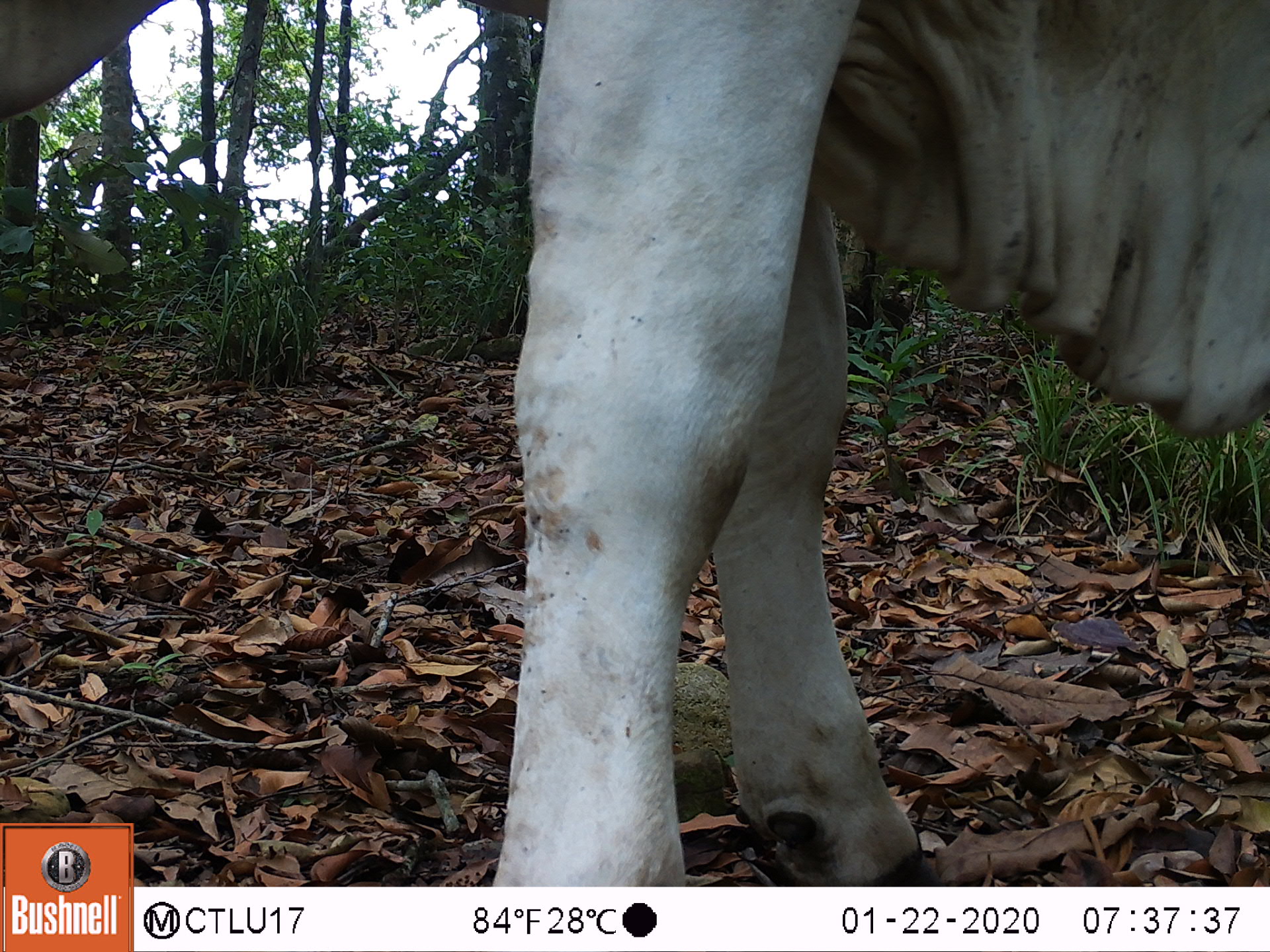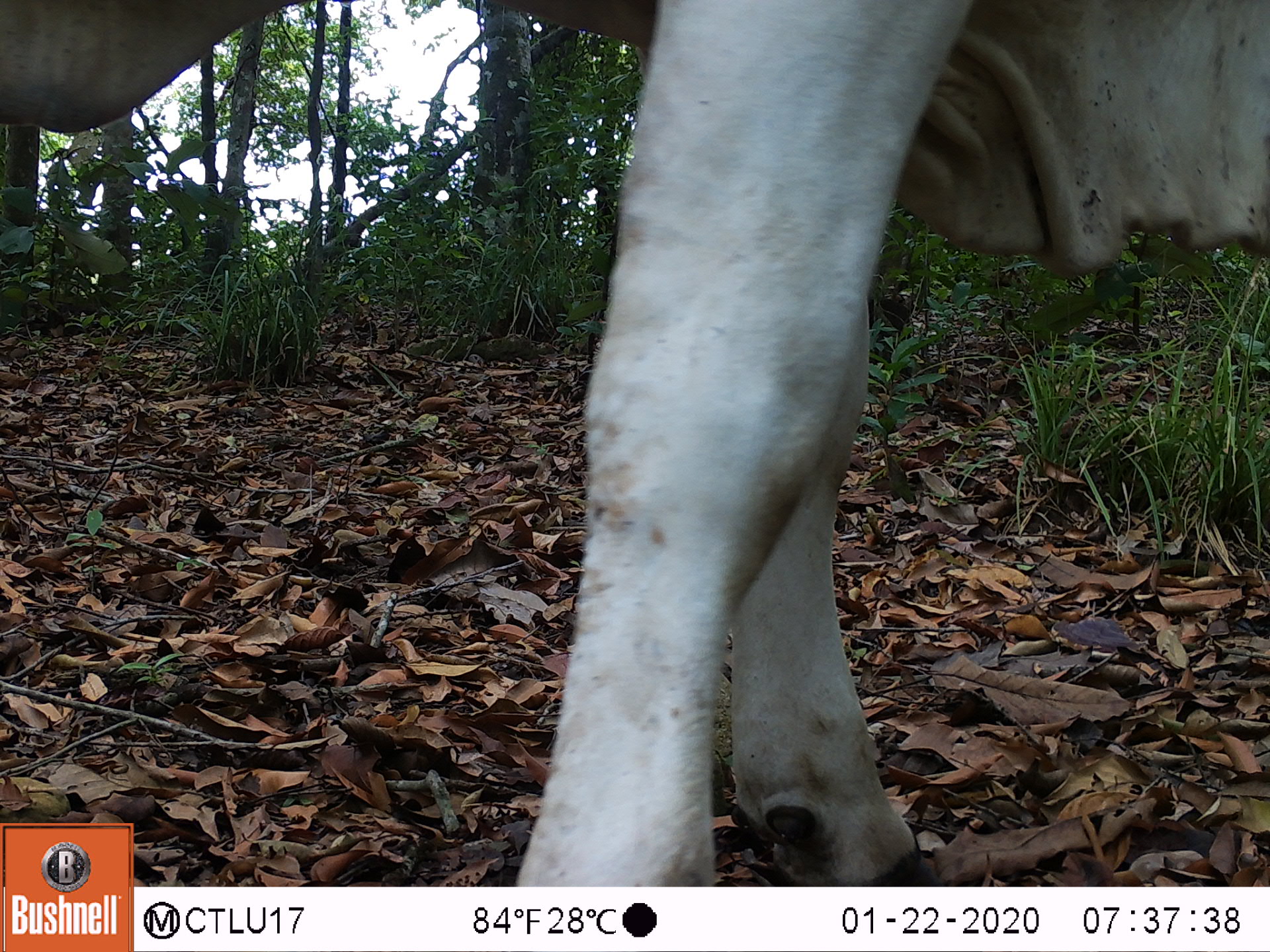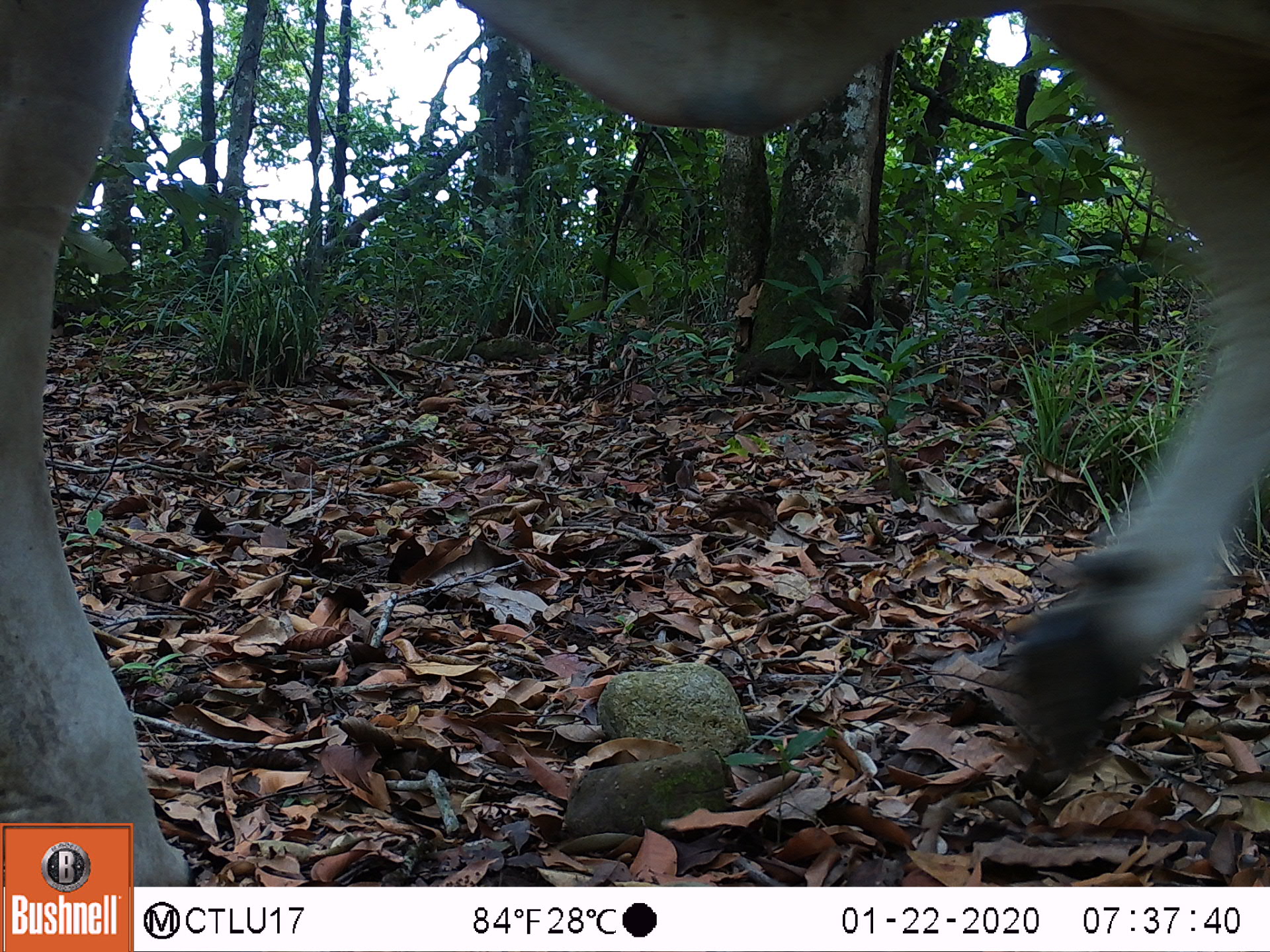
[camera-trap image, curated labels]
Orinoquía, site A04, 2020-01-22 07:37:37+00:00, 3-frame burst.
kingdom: Animalia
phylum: Chordata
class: Mammalia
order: Artiodactyla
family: Bovidae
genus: Bos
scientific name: Bos taurus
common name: cow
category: cattle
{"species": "cattle (cow) (Bos taurus)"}